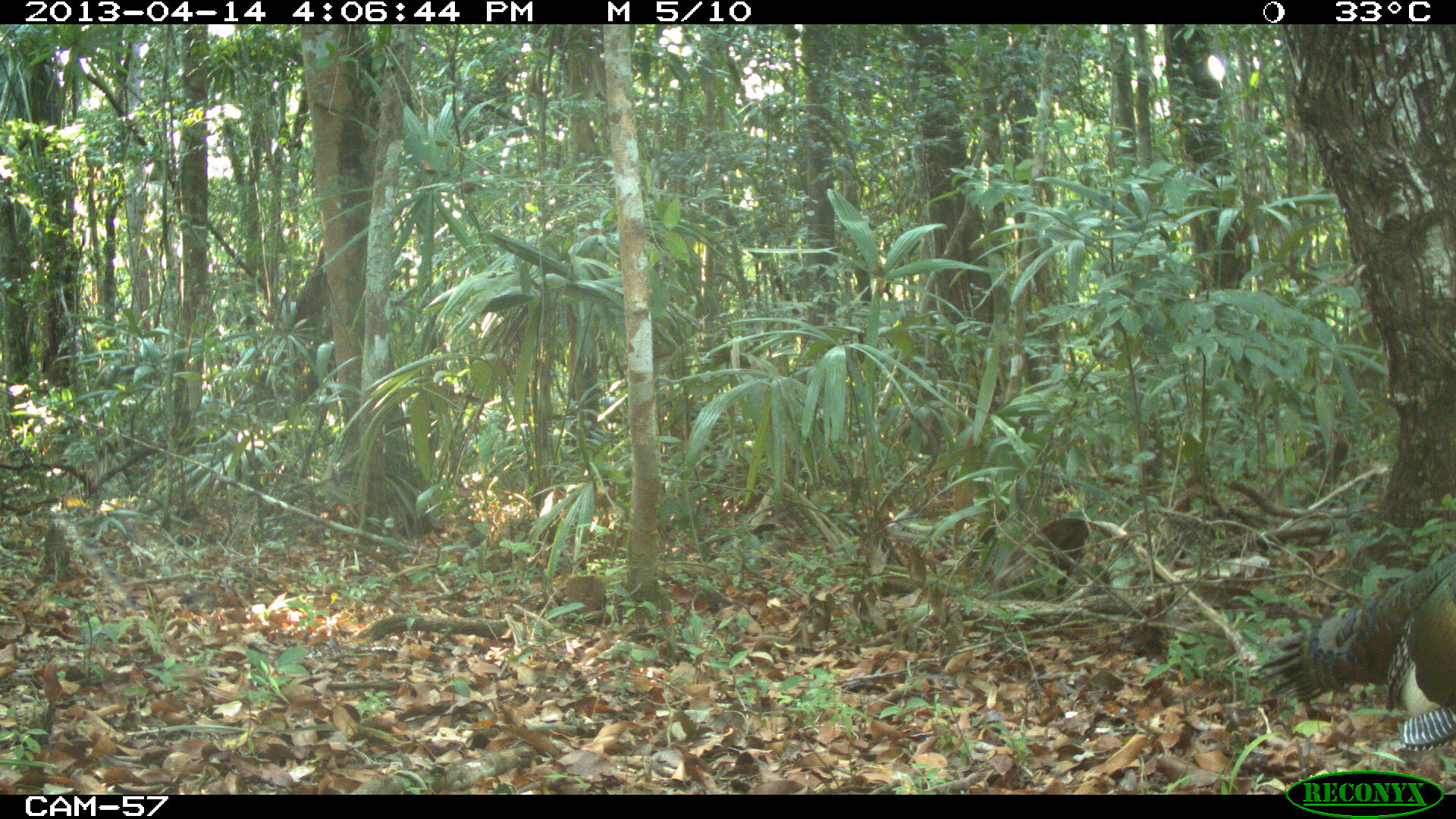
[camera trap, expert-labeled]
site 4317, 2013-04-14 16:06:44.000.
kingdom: Animalia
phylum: Chordata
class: Aves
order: Galliformes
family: Phasianidae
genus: Meleagris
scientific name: Meleagris ocellata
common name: ocellated turkey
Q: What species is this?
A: Meleagris ocellata (ocellated turkey).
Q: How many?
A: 1.